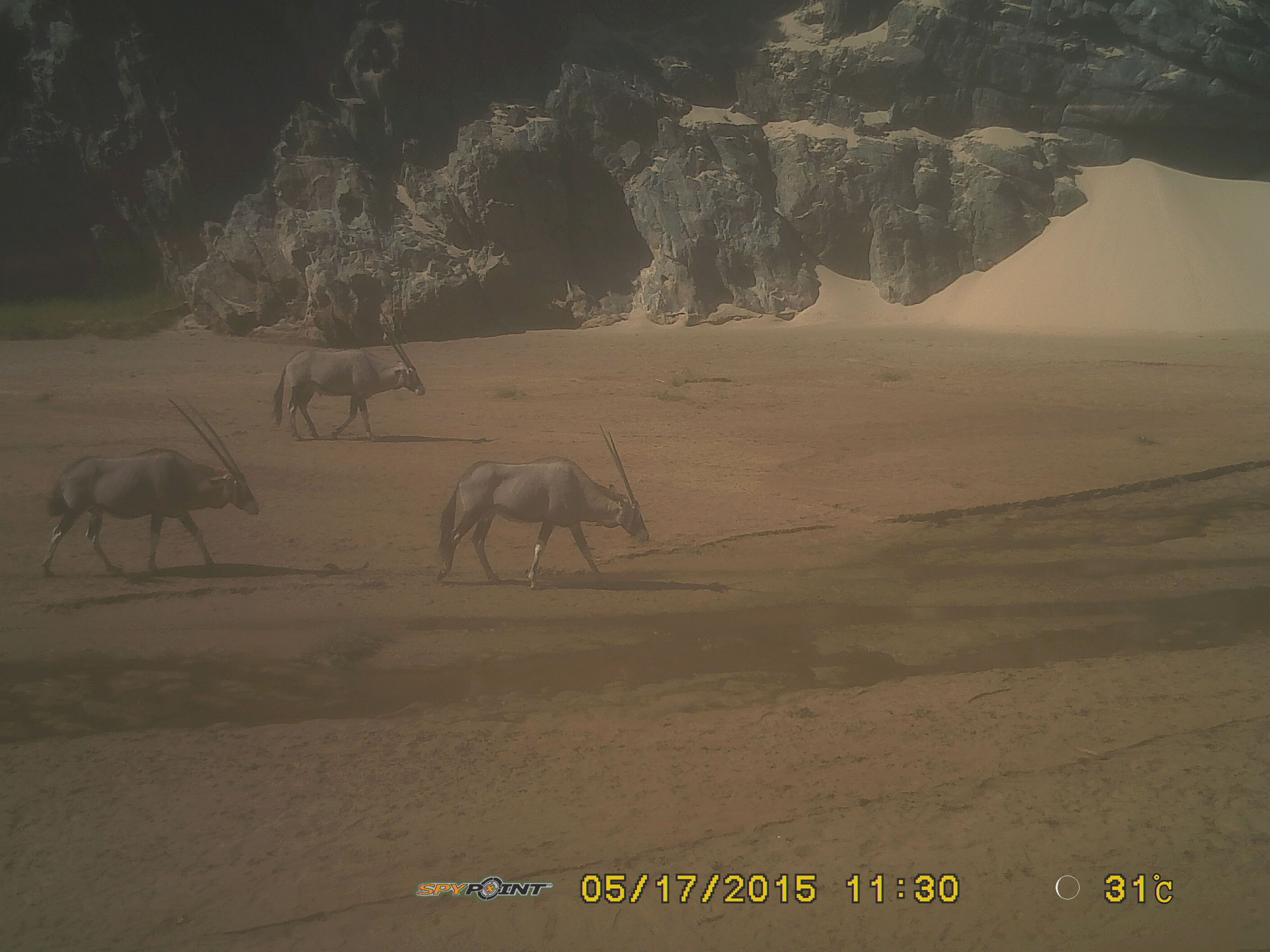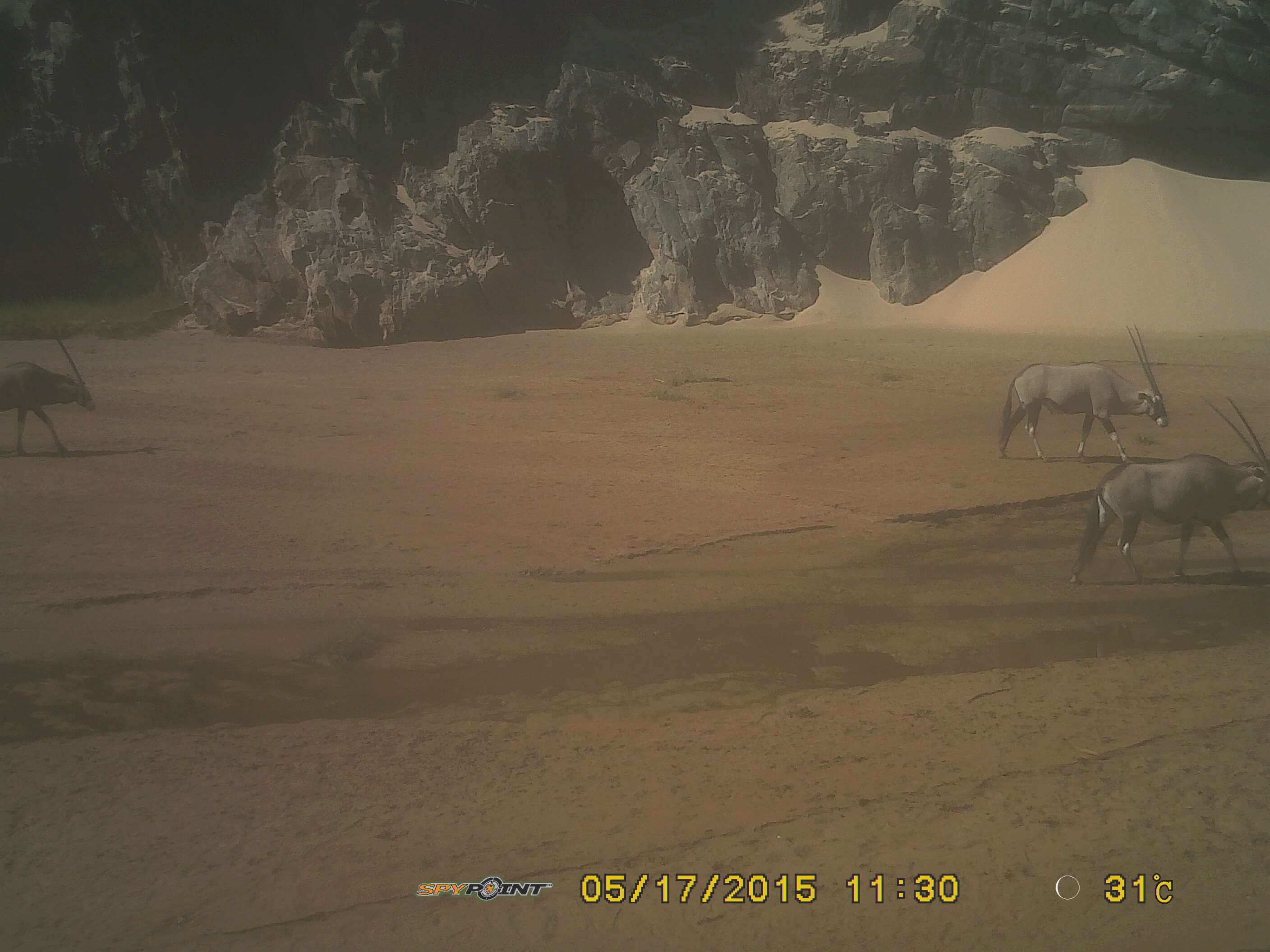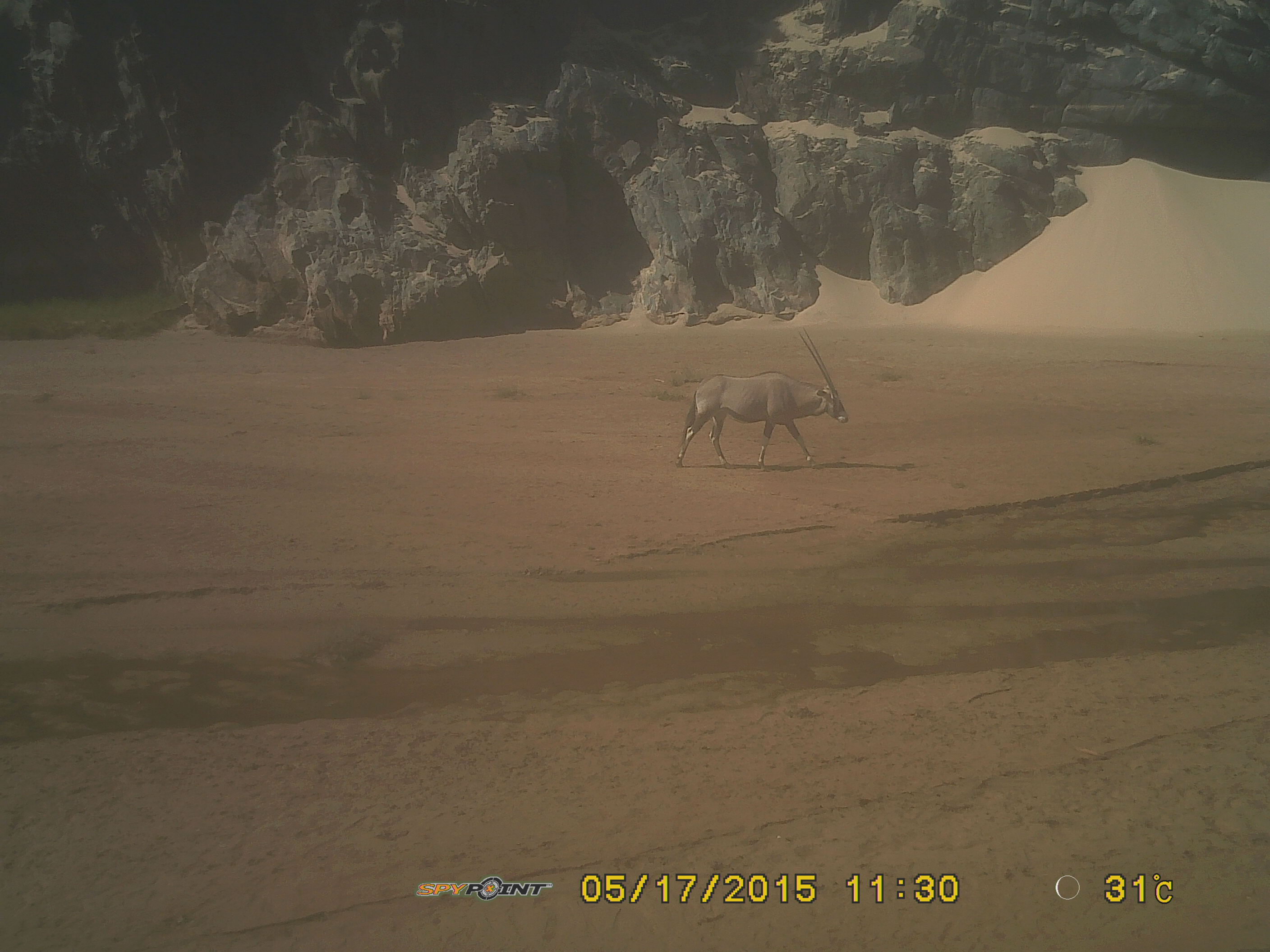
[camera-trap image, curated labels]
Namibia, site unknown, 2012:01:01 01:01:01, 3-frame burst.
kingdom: Animalia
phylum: Chordata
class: Mammalia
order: Artiodactyla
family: Bovidae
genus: Oryx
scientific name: Oryx gazella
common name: gemsbok